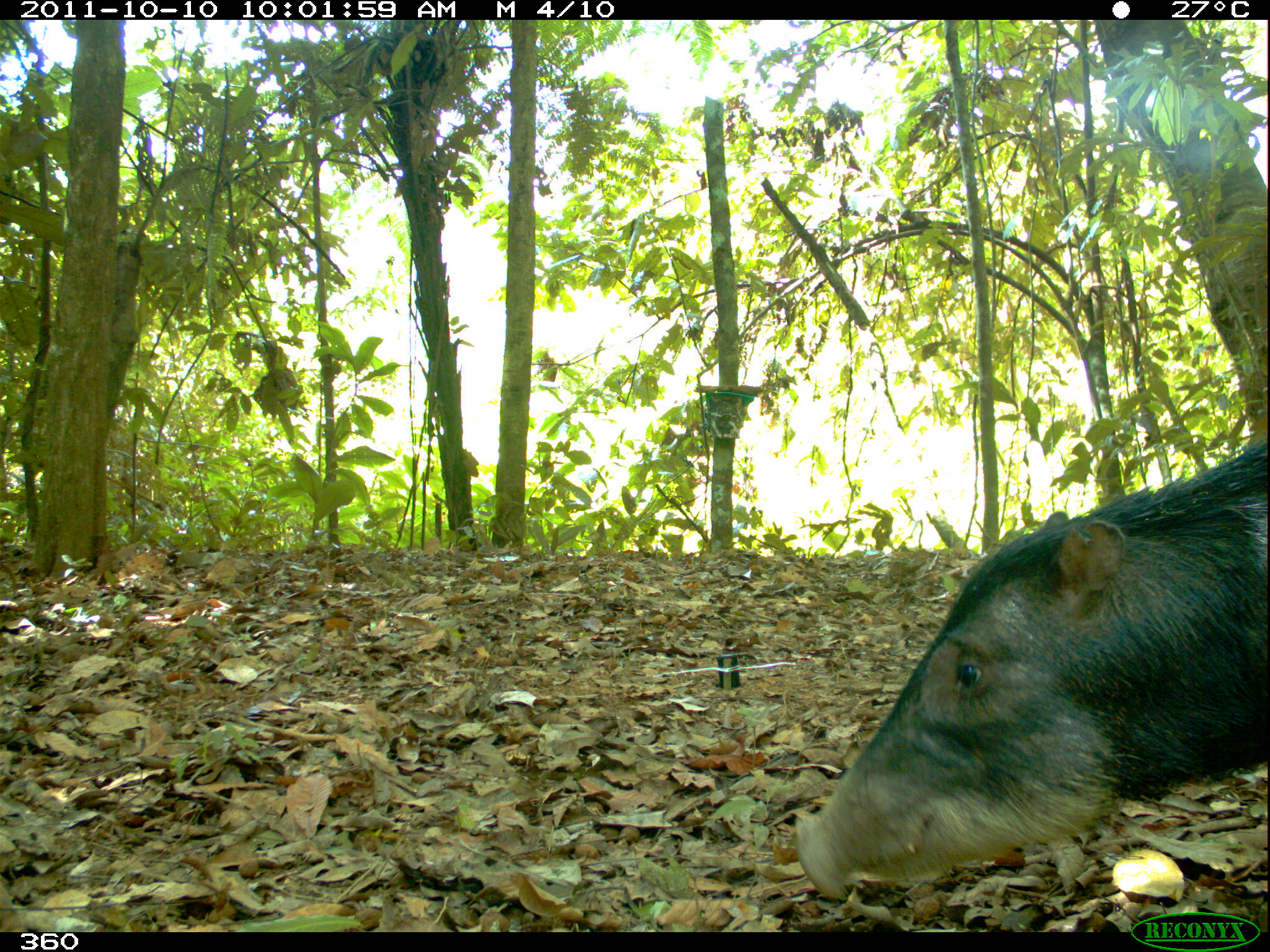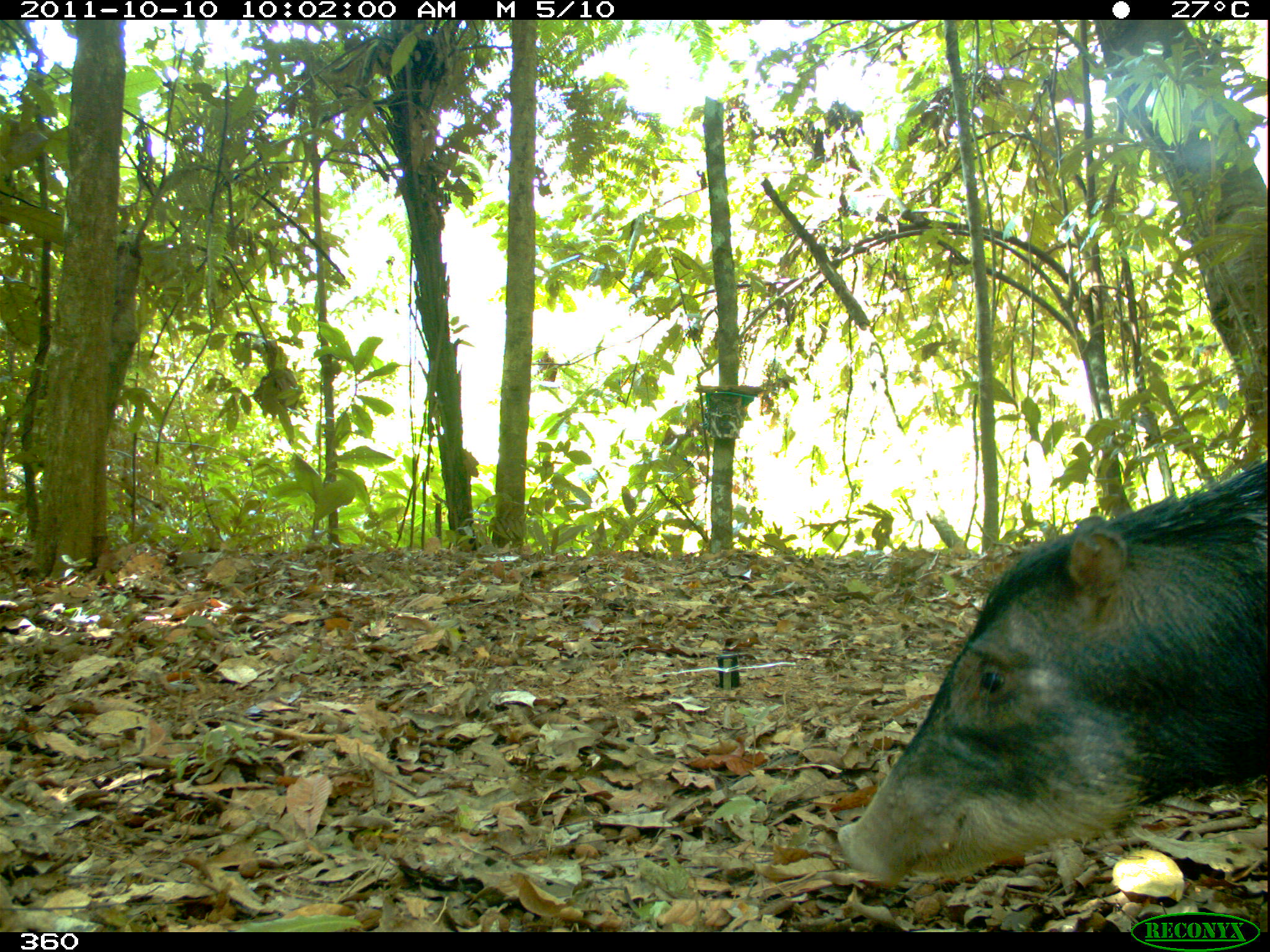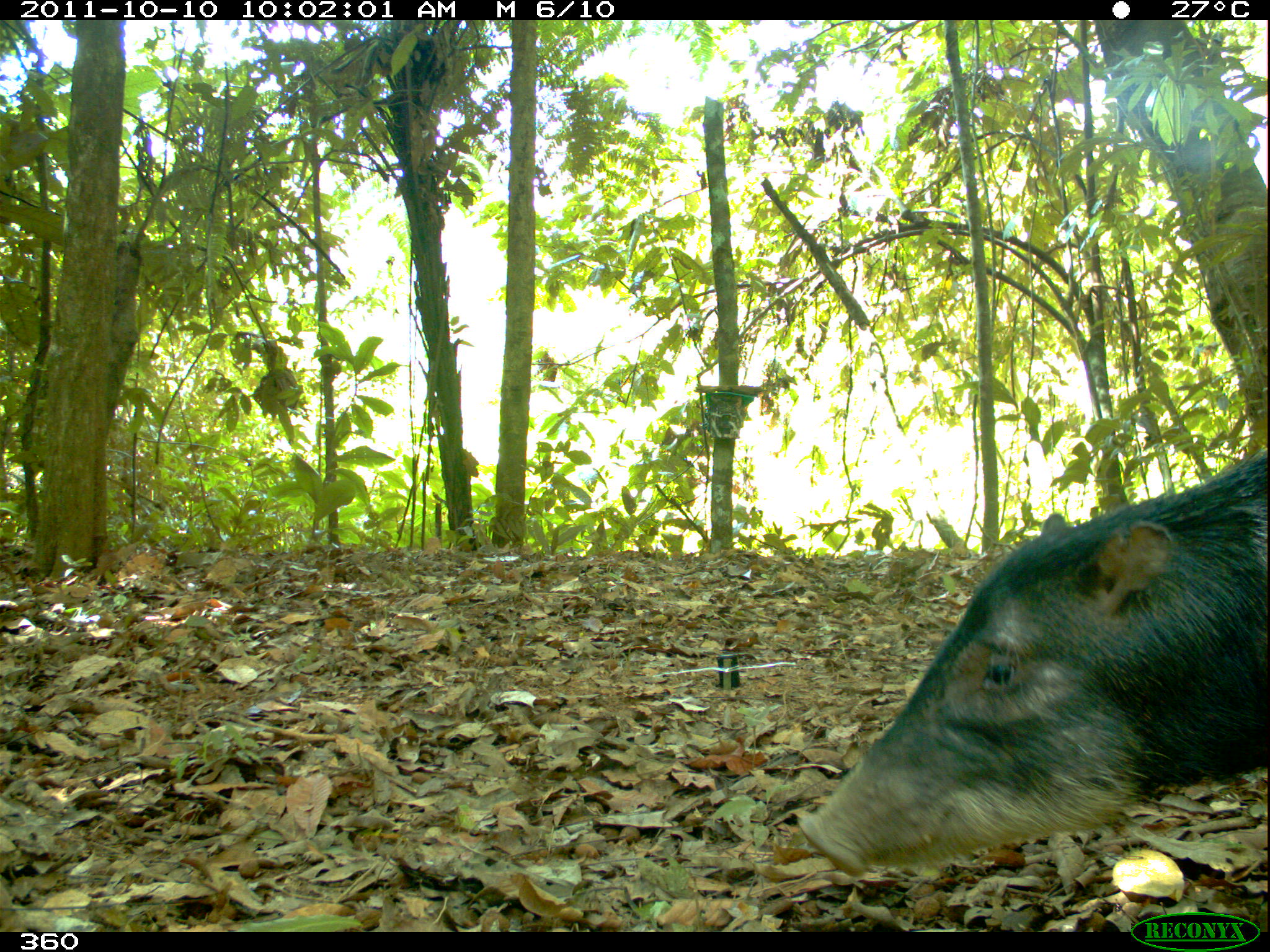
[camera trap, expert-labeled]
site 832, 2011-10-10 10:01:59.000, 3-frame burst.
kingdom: Animalia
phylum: Chordata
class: Mammalia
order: Artiodactyla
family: Tayassuidae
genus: Tayassu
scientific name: Tayassu pecari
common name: white-lipped peccary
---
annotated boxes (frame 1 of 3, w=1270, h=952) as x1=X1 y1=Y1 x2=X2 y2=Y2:
tayassu pecari: x1=792 y1=430 x2=1270 y2=900